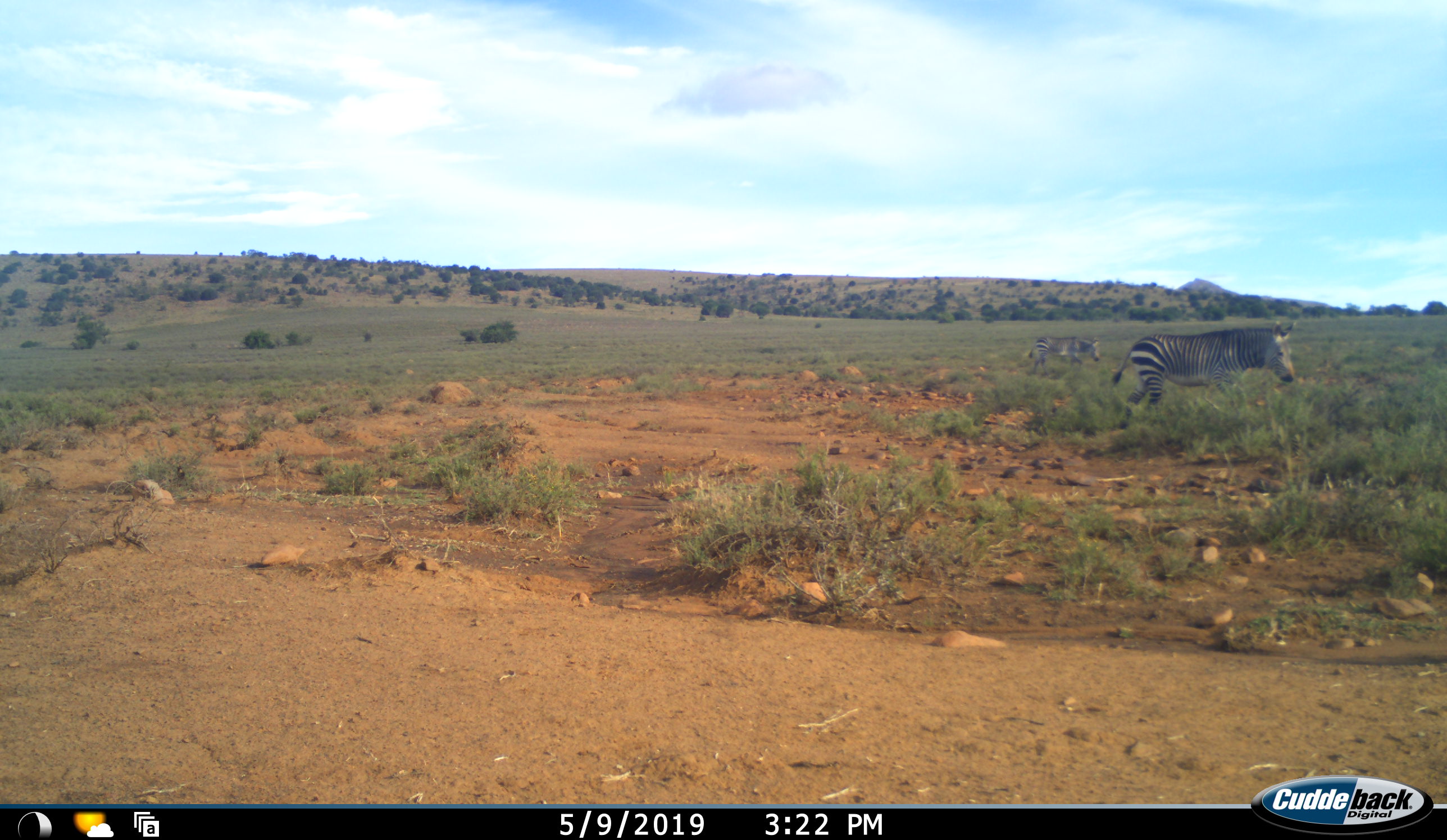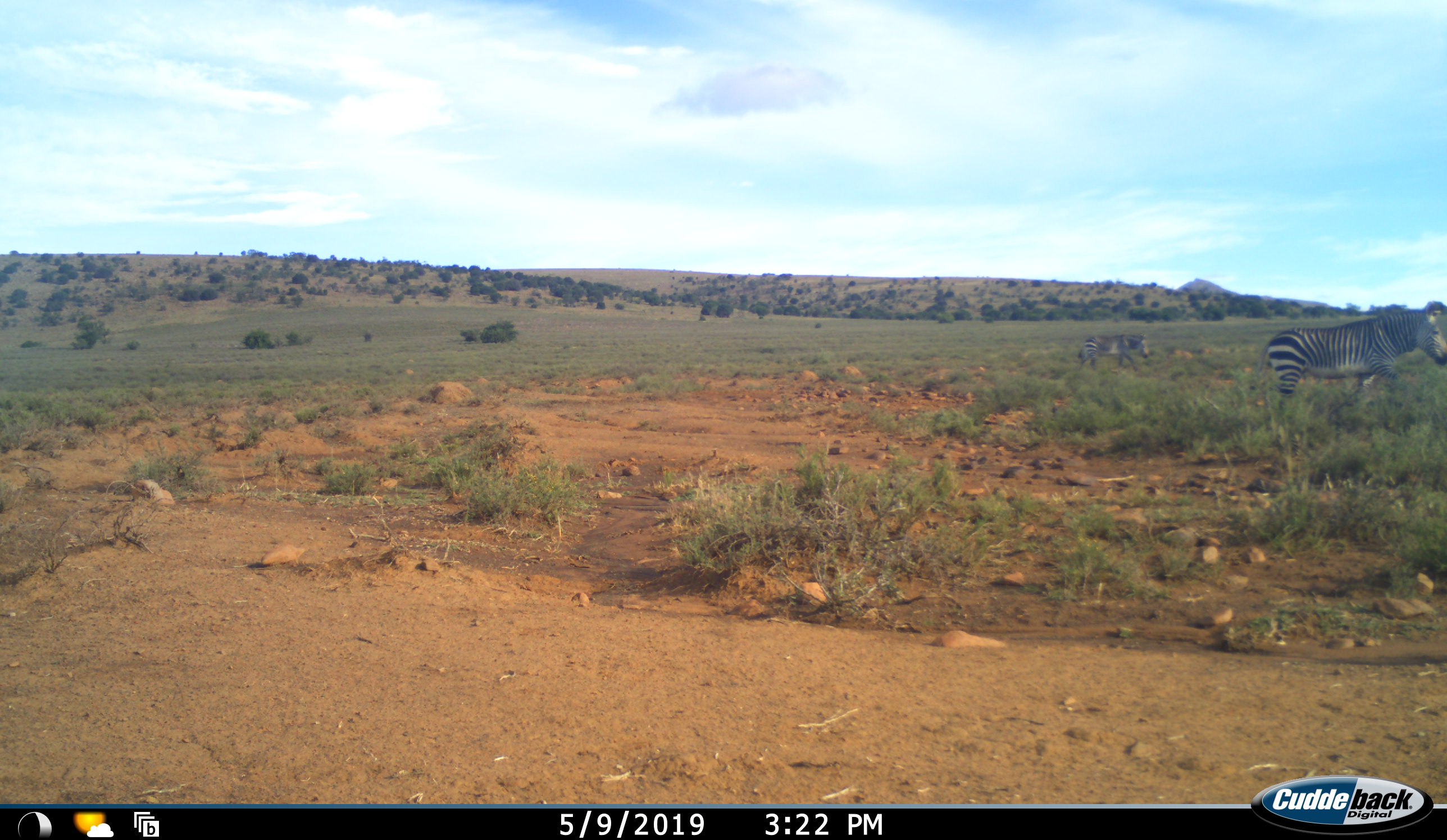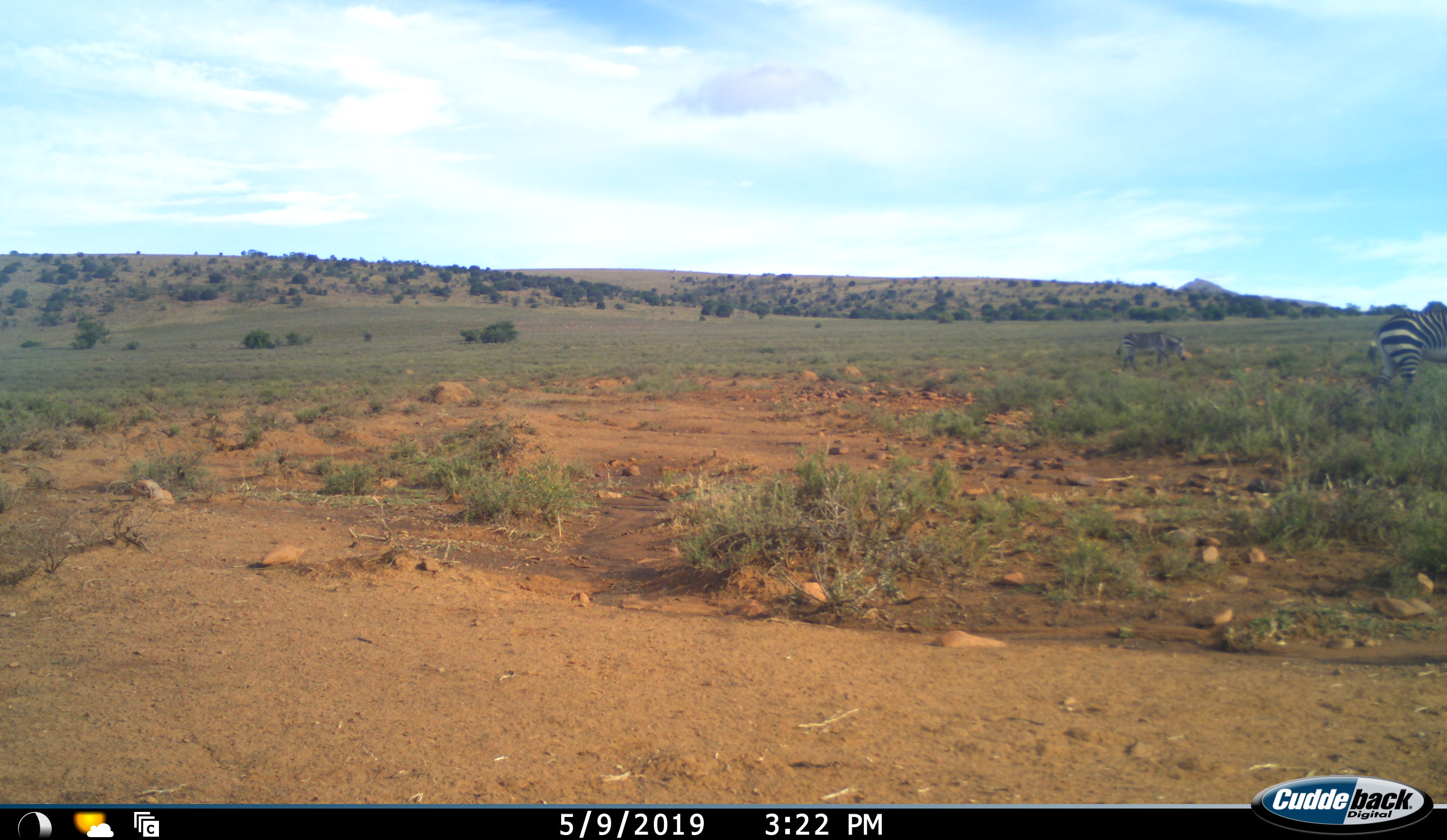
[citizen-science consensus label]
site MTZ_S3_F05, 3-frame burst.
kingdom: Animalia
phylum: Chordata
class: Mammalia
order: Perissodactyla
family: Equidae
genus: Equus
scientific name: Equus zebra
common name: mountain zebra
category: zebramountain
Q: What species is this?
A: Zebramountain (mountain zebra) (Equus zebra).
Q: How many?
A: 2.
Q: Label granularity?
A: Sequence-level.